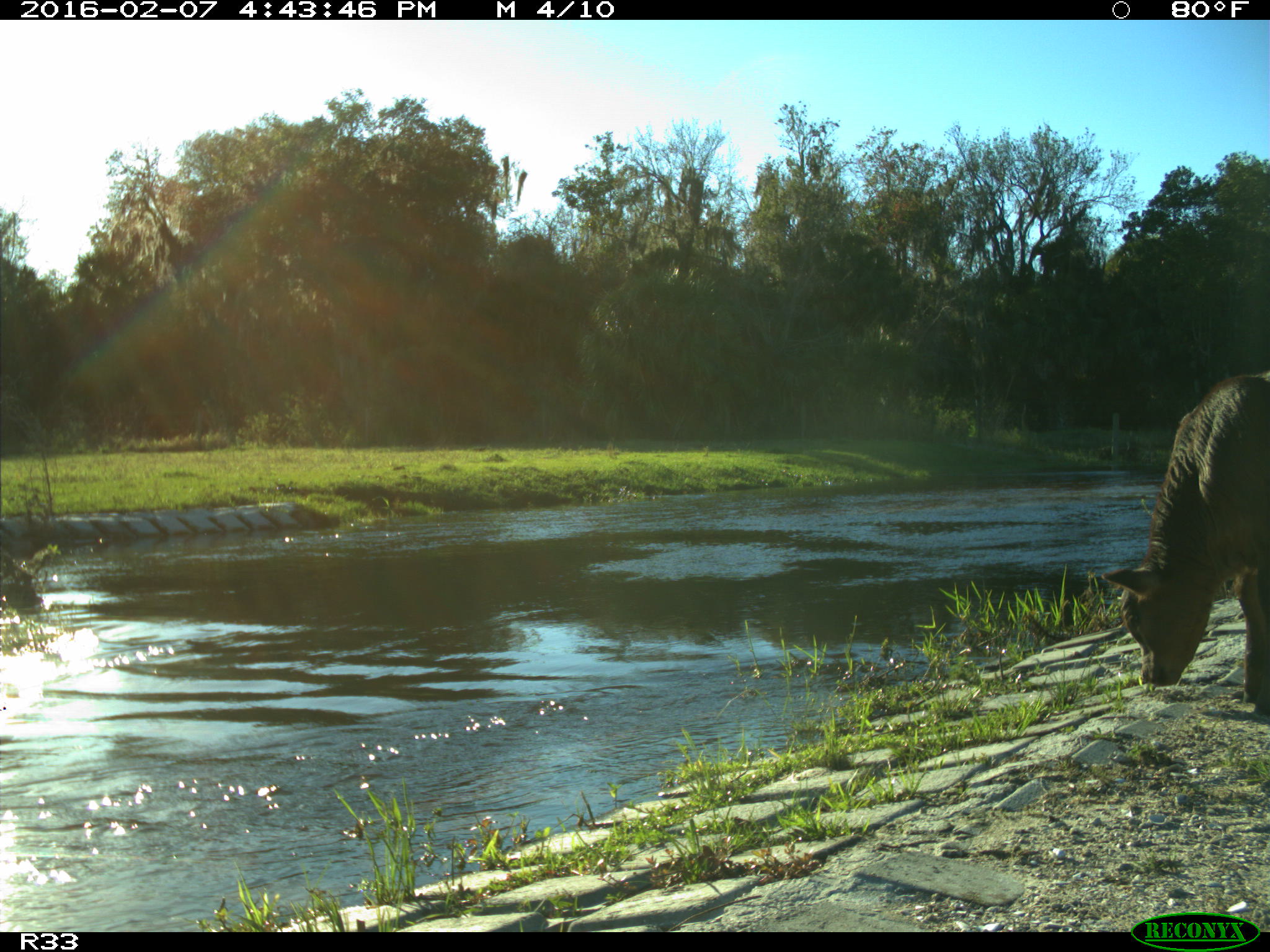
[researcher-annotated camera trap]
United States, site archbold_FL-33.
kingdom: Animalia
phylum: Chordata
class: Mammalia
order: Artiodactyla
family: Bovidae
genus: Bos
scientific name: Bos taurus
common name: domestic cow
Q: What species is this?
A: Bos taurus (domestic cow).